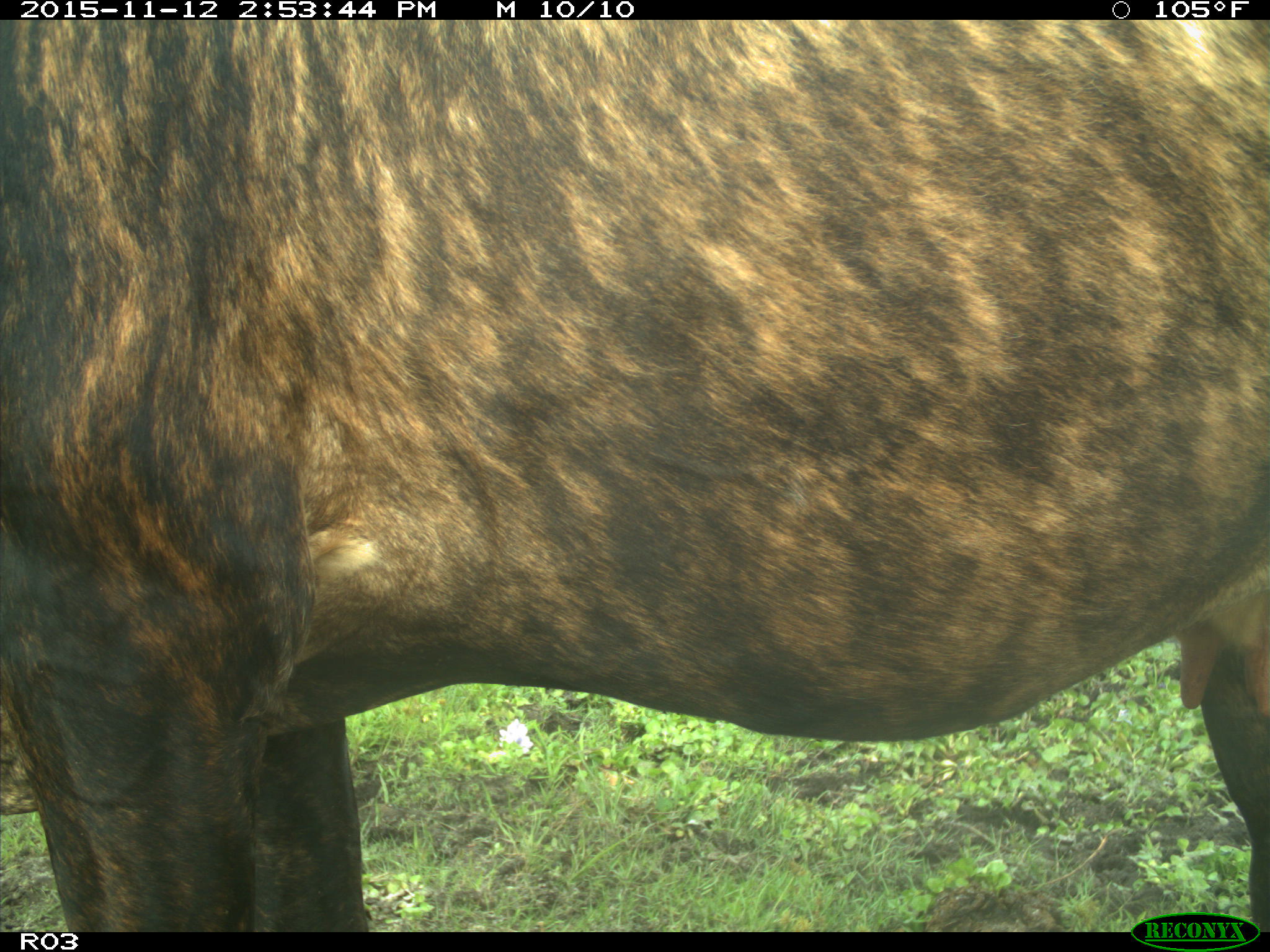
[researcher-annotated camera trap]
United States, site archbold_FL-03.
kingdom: Animalia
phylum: Chordata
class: Mammalia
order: Artiodactyla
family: Bovidae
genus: Bos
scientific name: Bos taurus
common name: domestic cow